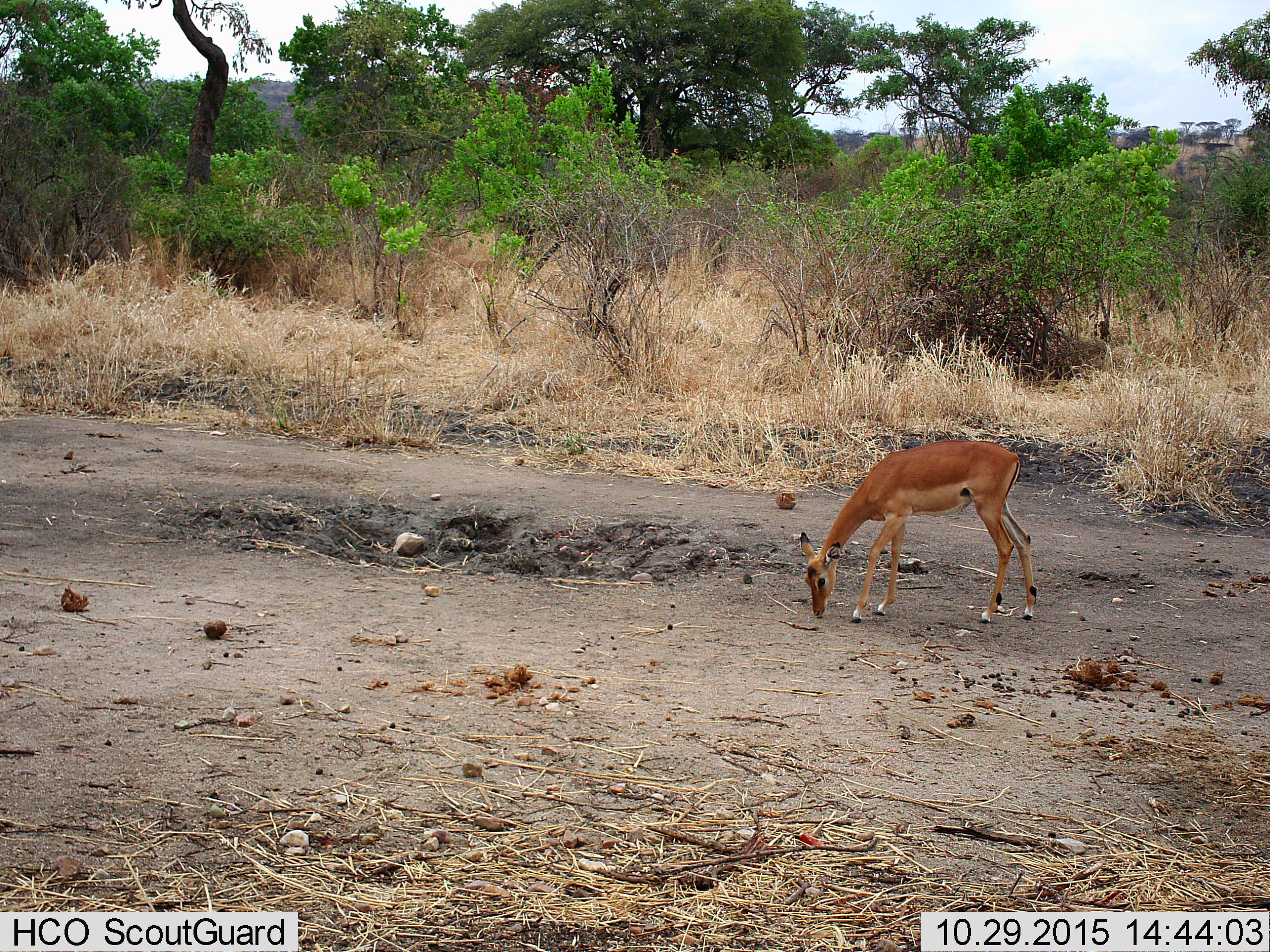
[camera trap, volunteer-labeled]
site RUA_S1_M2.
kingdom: Animalia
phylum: Chordata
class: Mammalia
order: Artiodactyla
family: Bovidae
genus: Aepyceros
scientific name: Aepyceros melampus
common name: impala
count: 1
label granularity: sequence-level